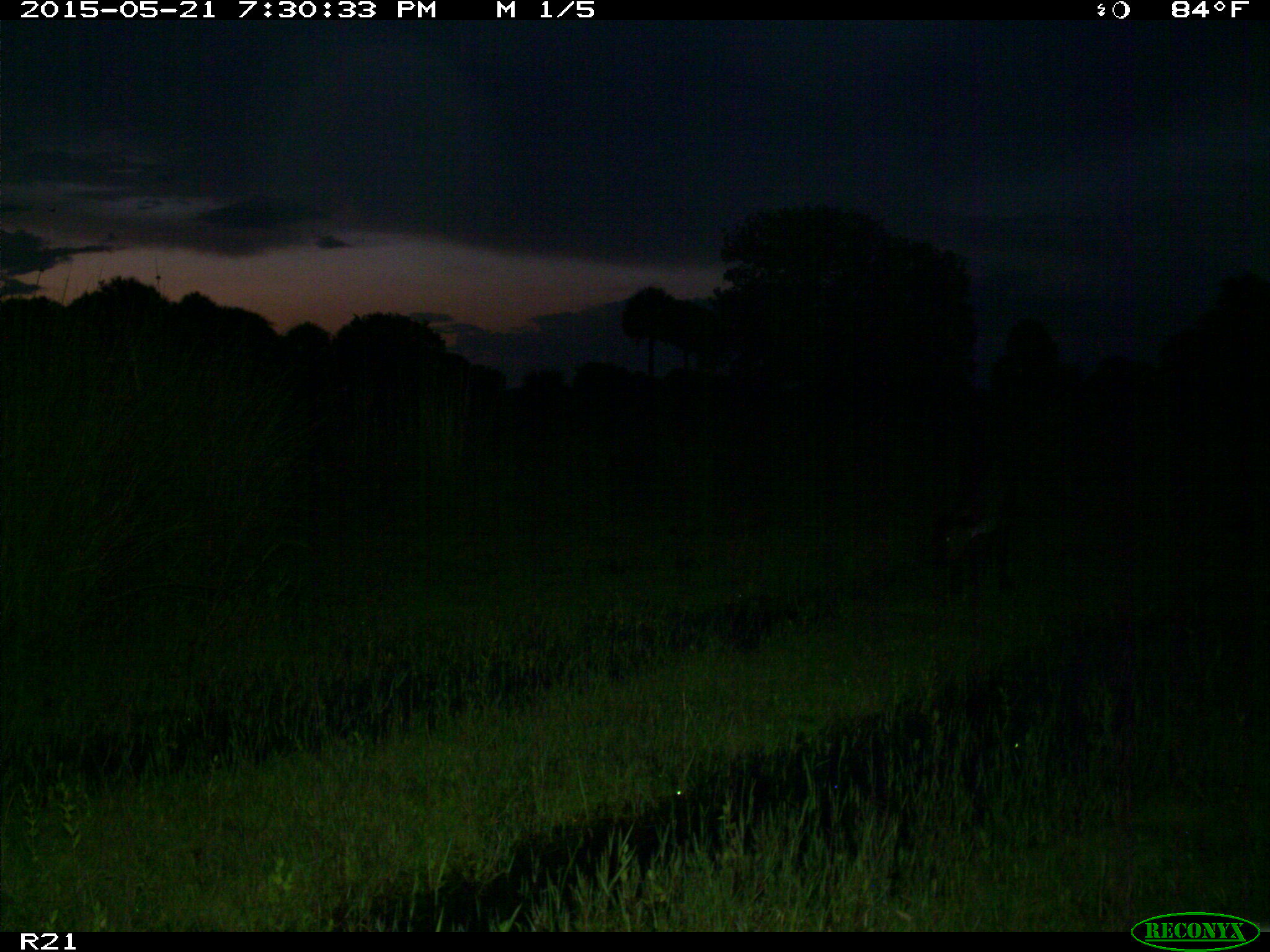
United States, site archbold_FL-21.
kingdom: Animalia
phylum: Chordata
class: Mammalia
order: Artiodactyla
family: Bovidae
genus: Bos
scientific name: Bos taurus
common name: domestic cow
Bos taurus (domestic cow).